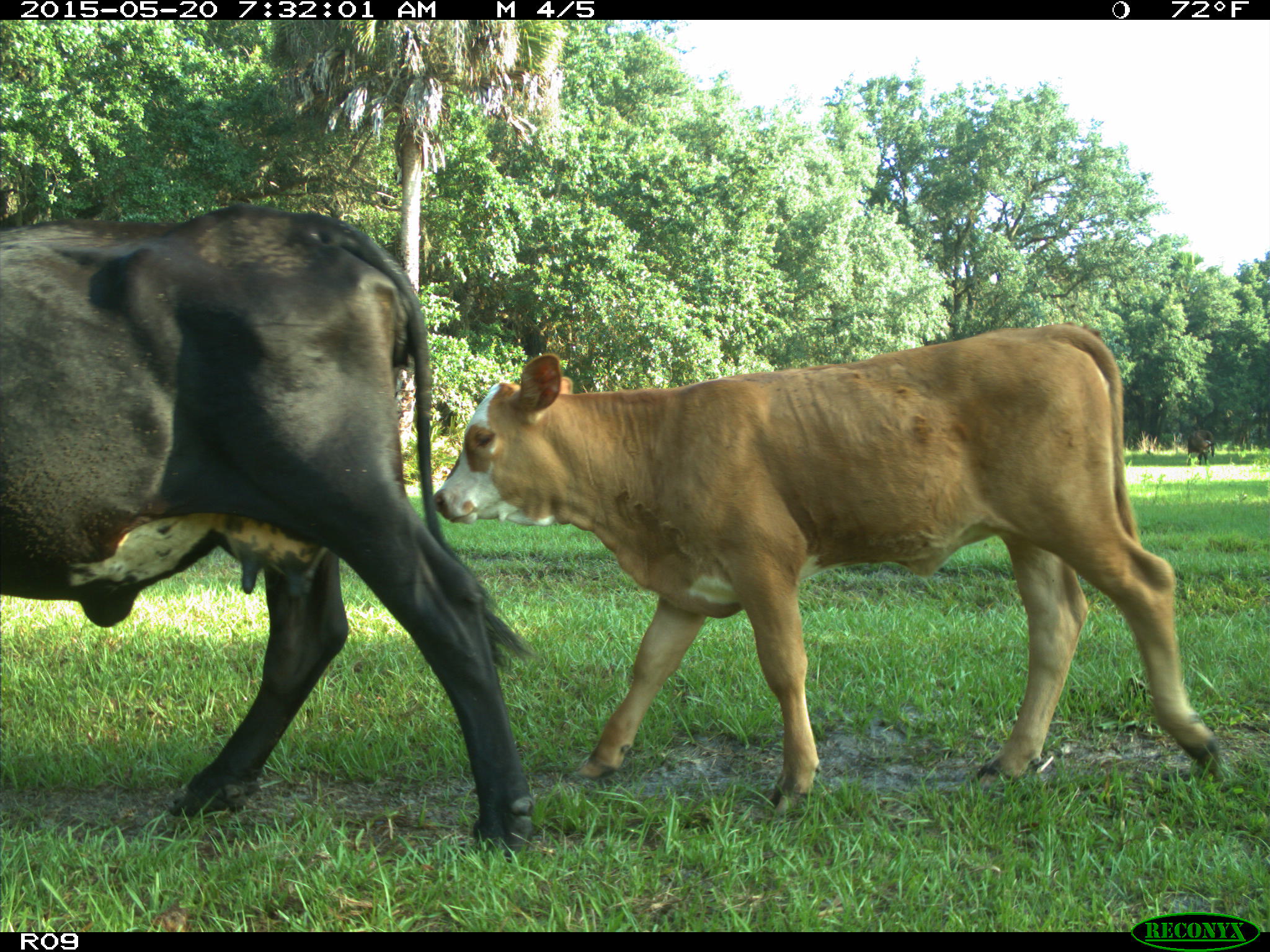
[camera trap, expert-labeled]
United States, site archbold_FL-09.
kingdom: Animalia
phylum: Chordata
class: Mammalia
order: Artiodactyla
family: Bovidae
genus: Bos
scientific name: Bos taurus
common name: domestic cow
Bos taurus (domestic cow).